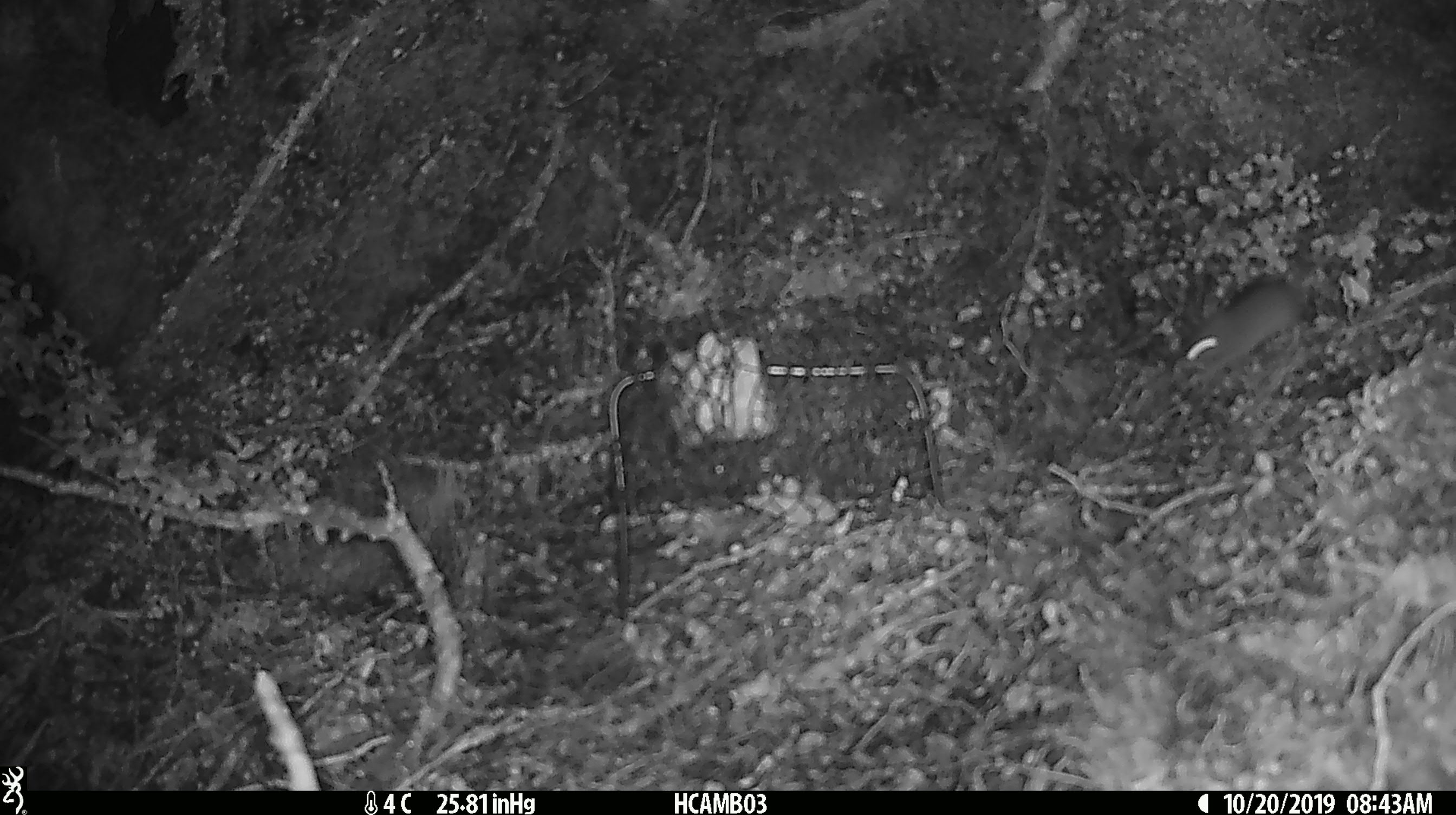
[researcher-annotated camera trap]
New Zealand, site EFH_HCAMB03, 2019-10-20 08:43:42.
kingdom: Animalia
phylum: Chordata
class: Mammalia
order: Rodentia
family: Muridae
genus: Mus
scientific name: Mus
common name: mouse